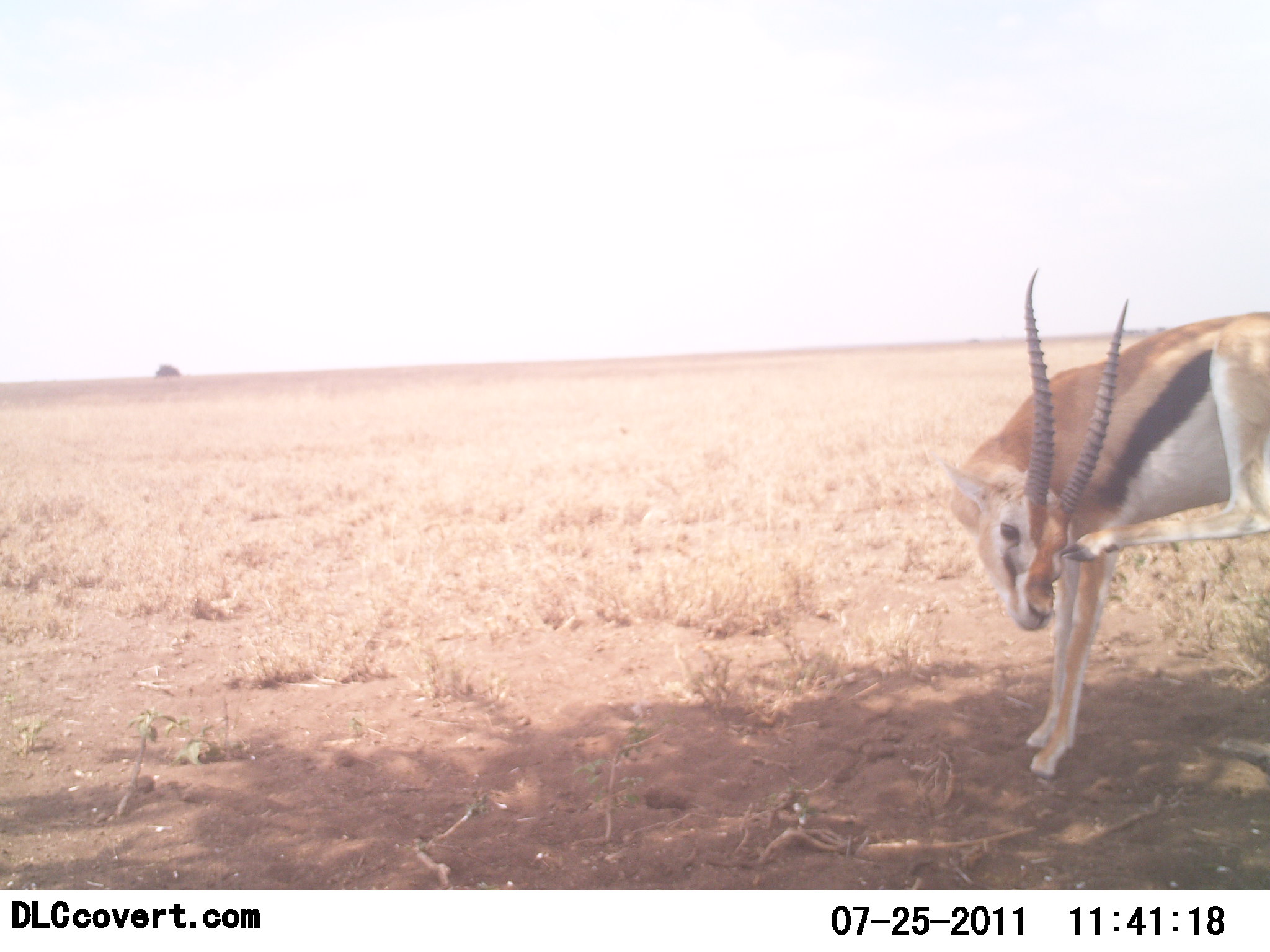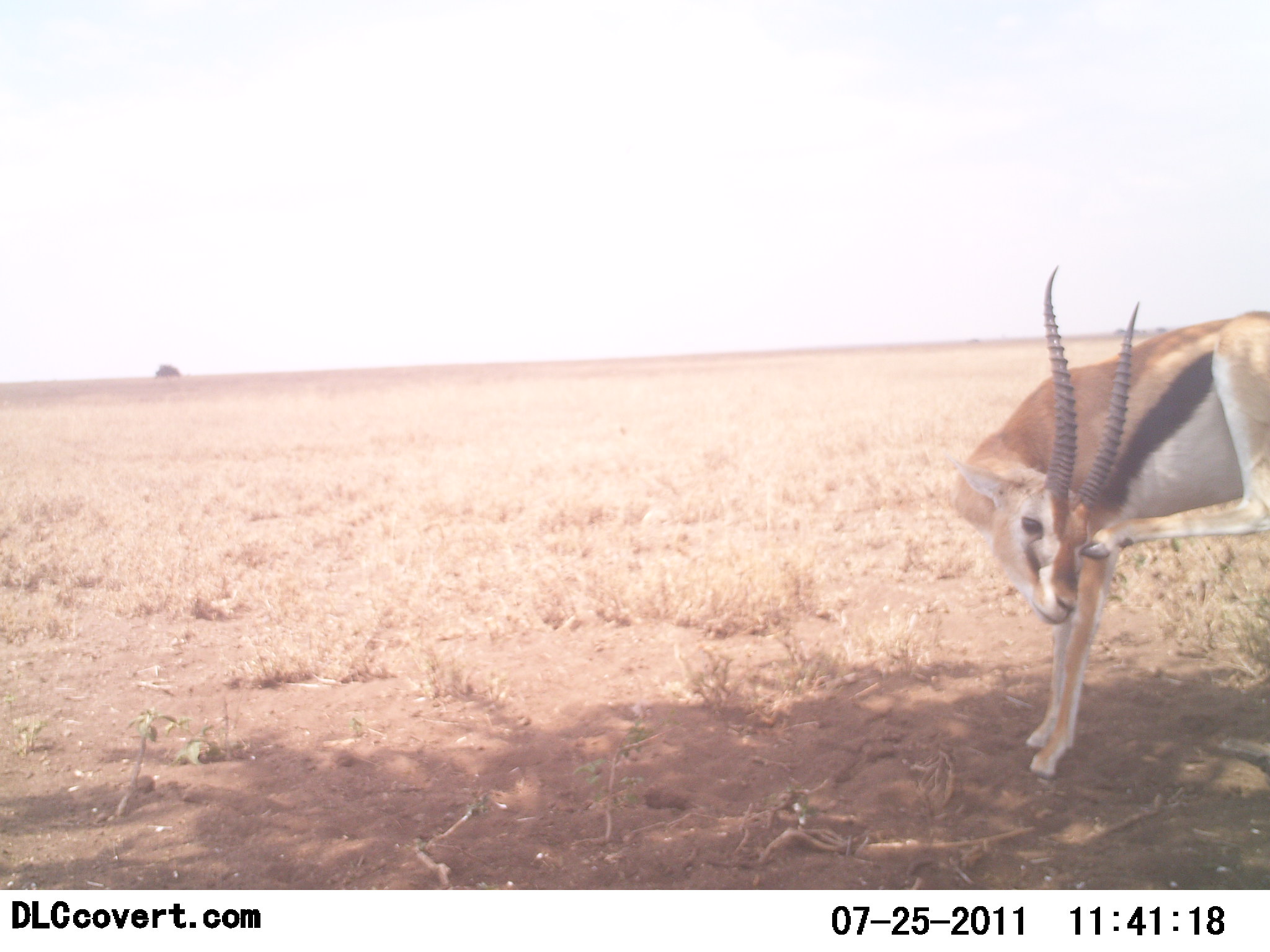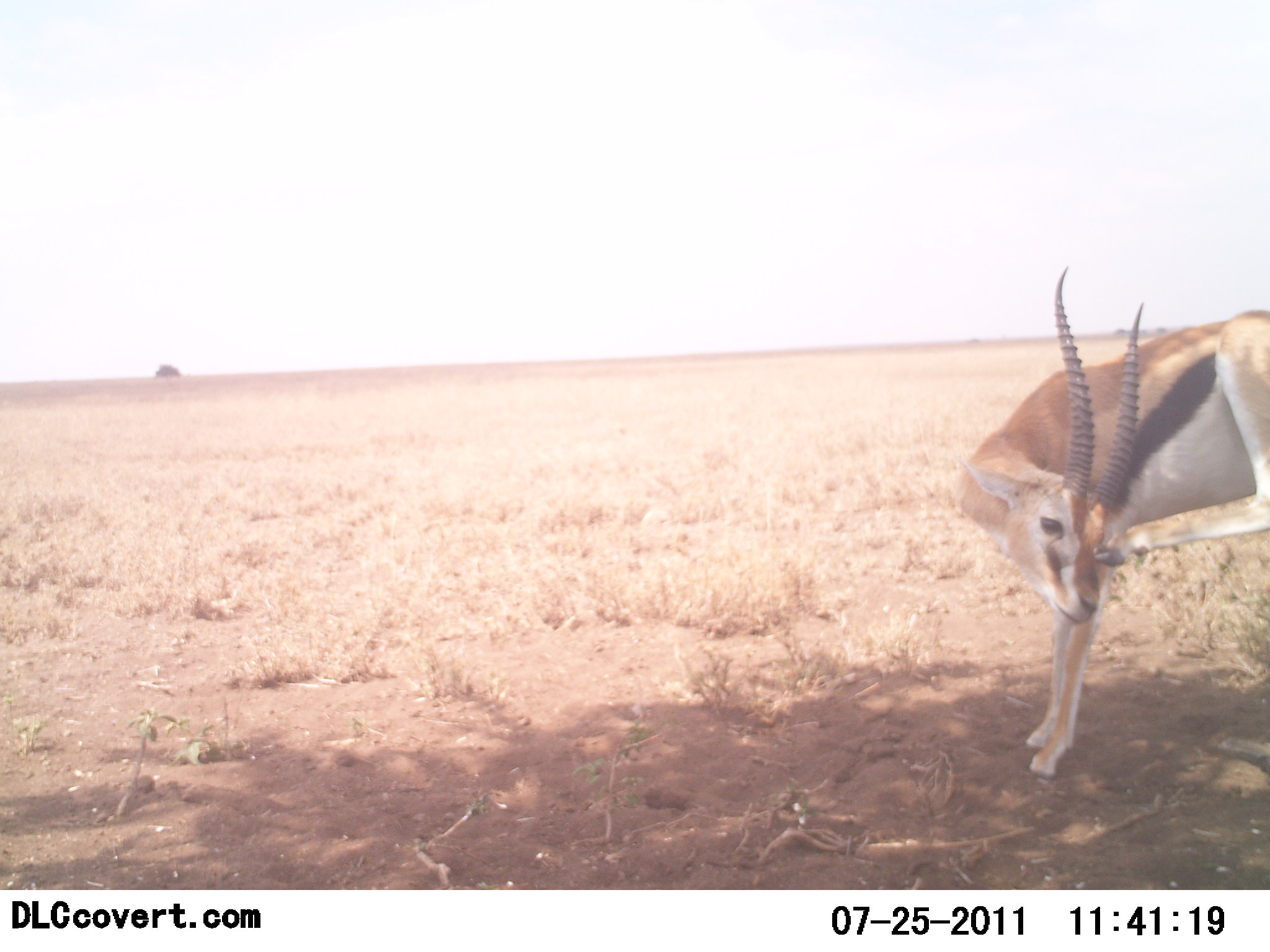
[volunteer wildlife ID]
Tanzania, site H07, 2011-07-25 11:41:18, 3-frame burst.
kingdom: Animalia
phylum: Chordata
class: Mammalia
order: Artiodactyla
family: Bovidae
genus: Eudorcas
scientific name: Eudorcas thomsonii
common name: thomson's gazelle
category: gazellethomsons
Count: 1.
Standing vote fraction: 60%.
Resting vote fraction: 10%.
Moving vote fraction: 20%.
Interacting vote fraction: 10%.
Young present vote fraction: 0%.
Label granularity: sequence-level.